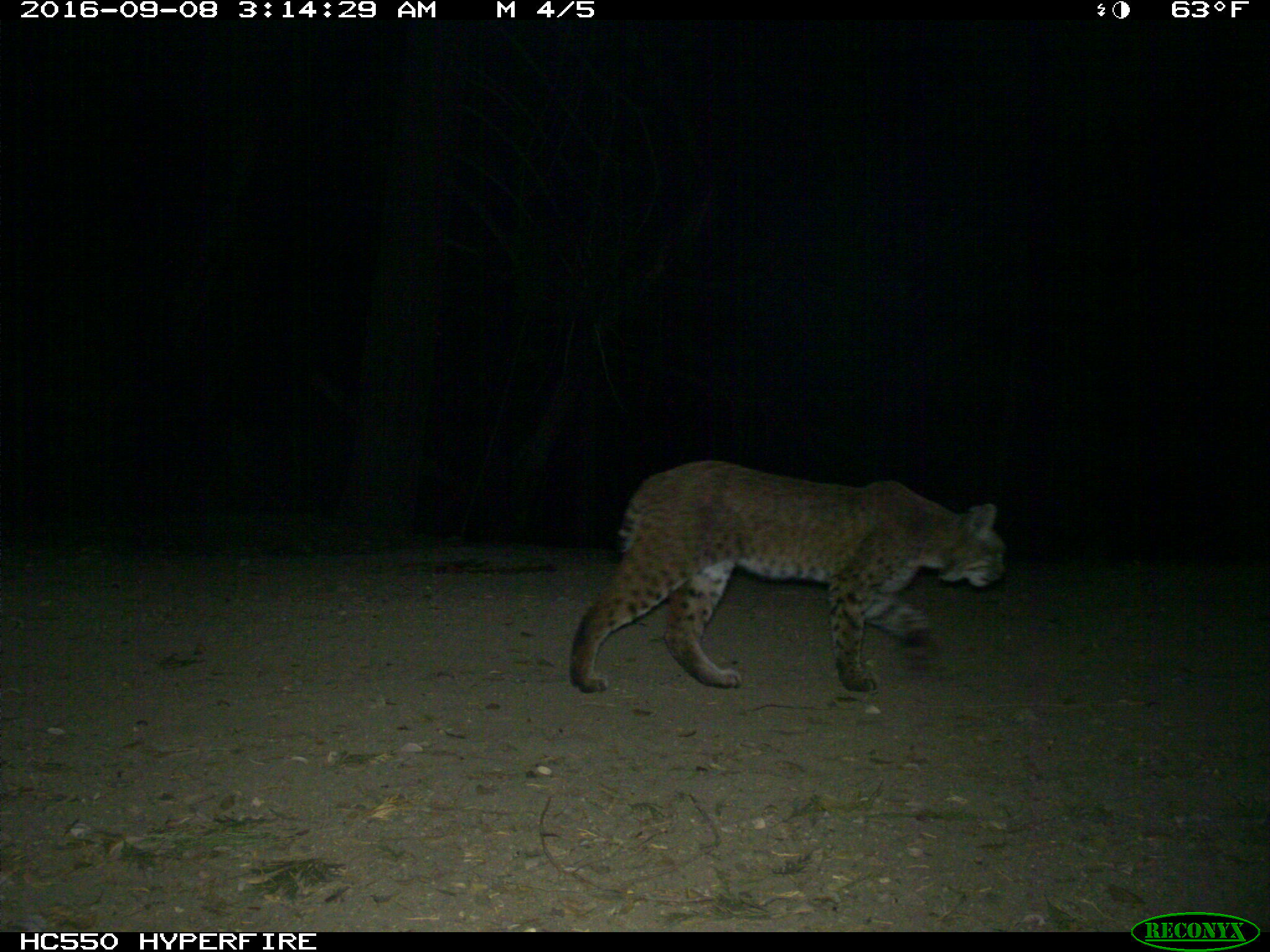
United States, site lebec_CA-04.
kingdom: Animalia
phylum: Chordata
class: Mammalia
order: Carnivora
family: Felidae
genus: Lynx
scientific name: Lynx rufus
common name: bobcat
Lynx rufus (bobcat).